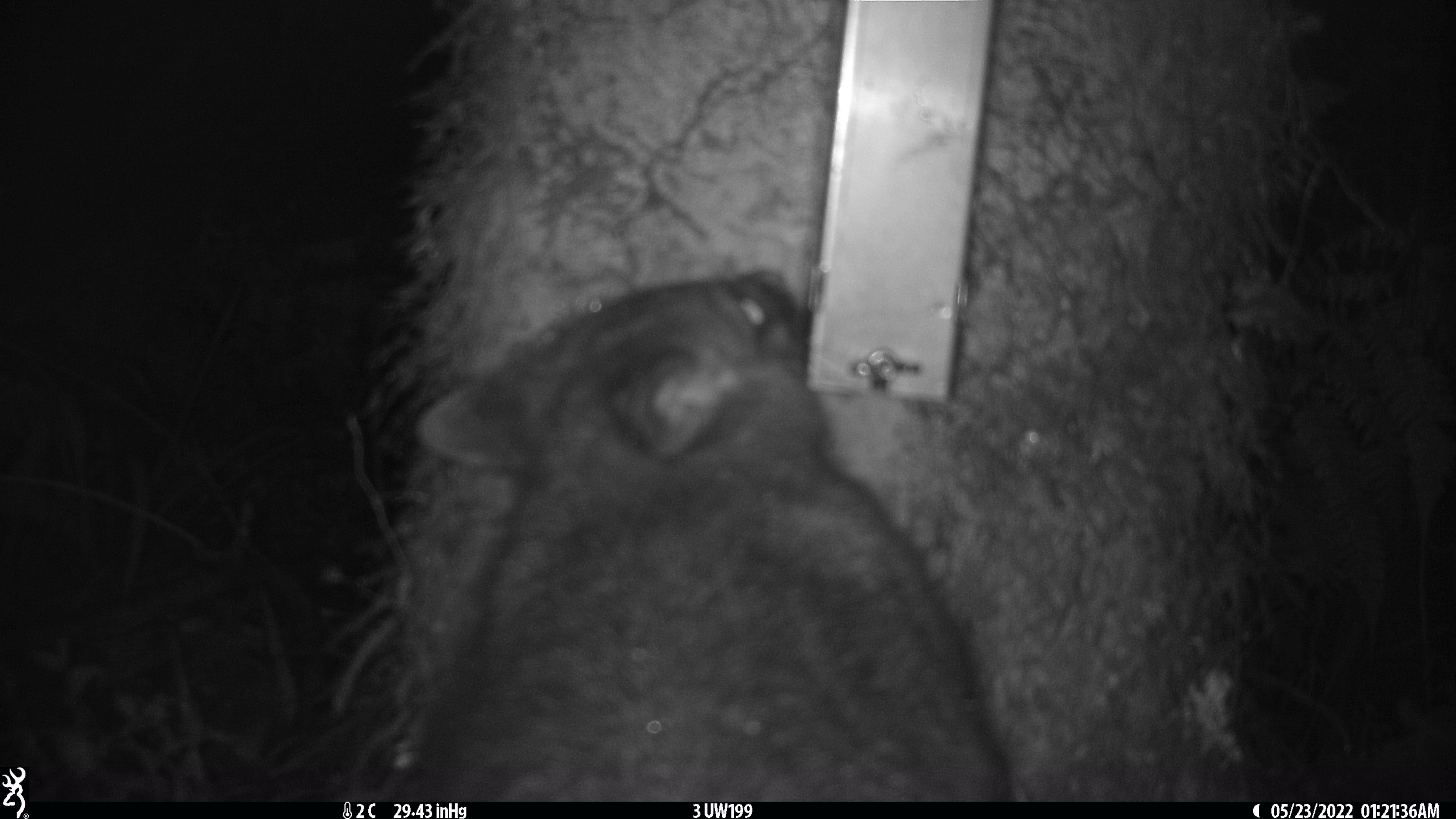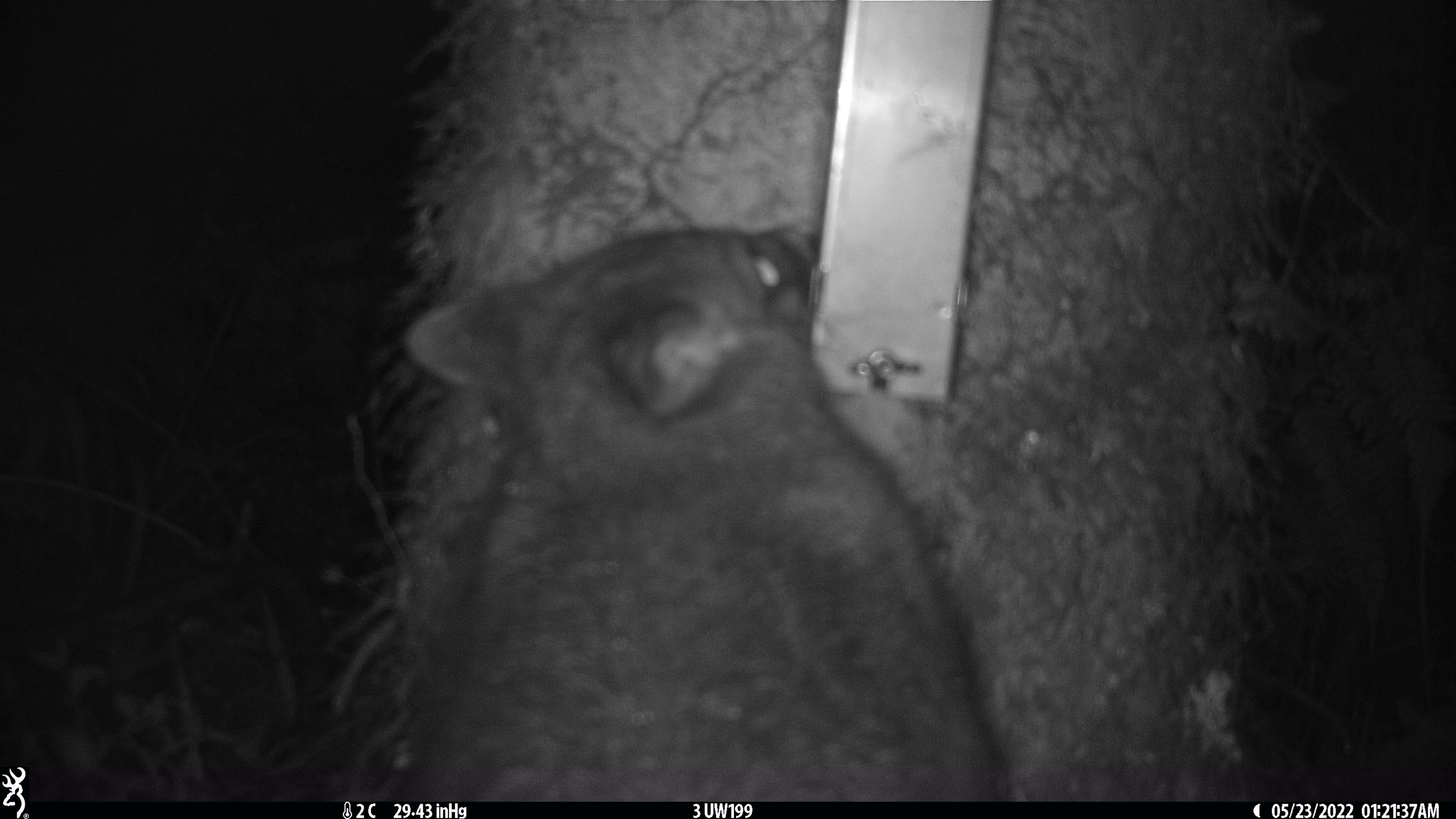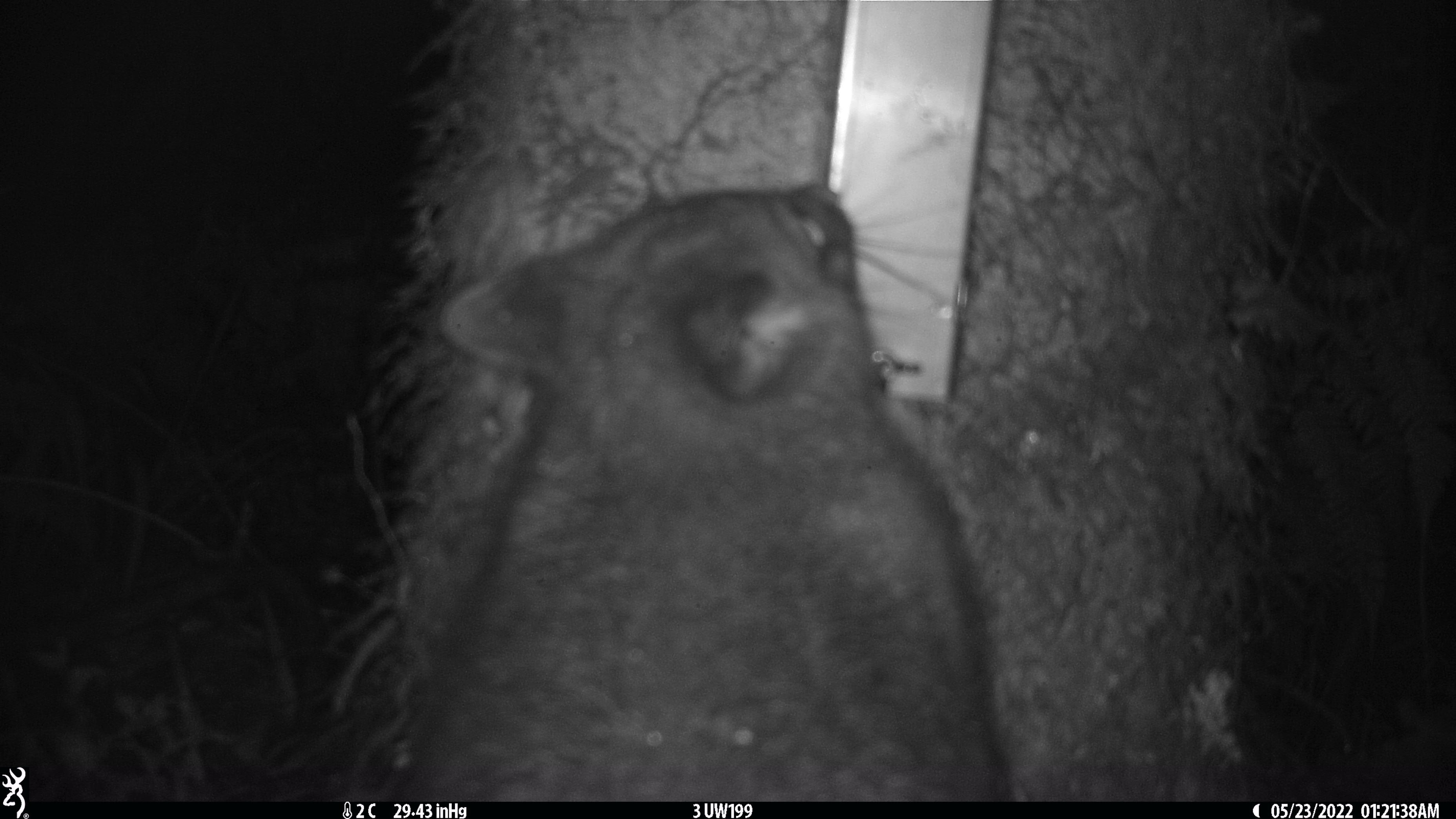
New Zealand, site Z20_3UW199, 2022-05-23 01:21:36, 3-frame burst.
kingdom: Animalia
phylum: Chordata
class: Mammalia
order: Diprotodontia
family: Phalangeridae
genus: Trichosurus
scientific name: Trichosurus vulpecula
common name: common brushtail possum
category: possum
Possum (common brushtail possum) (Trichosurus vulpecula).